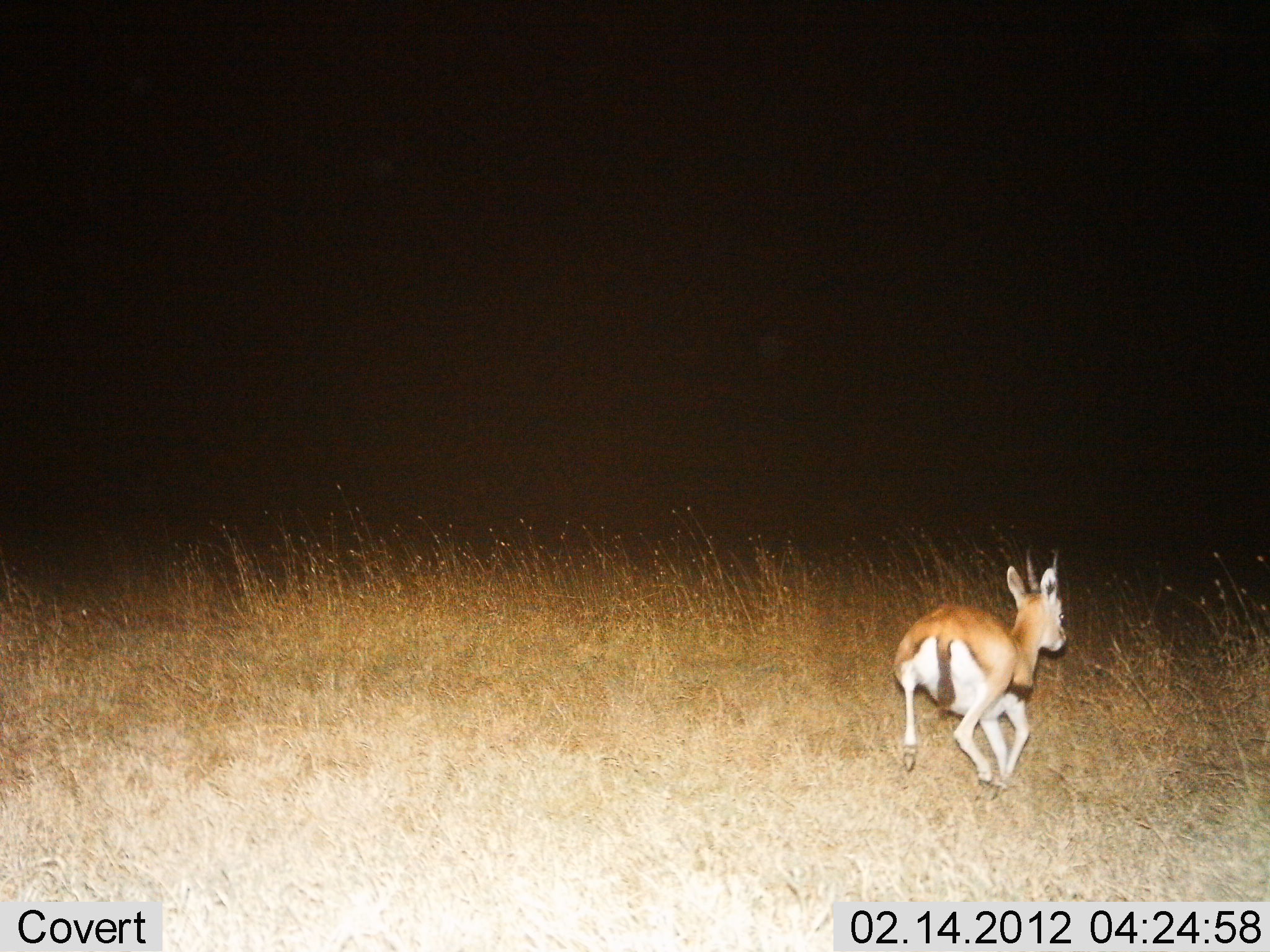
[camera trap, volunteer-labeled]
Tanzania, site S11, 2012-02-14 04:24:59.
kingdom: Animalia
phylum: Chordata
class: Mammalia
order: Artiodactyla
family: Bovidae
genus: Eudorcas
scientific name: Eudorcas thomsonii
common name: thomson's gazelle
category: gazellethomsons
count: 1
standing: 0%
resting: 0%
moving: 100%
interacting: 0%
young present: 0%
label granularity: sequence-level